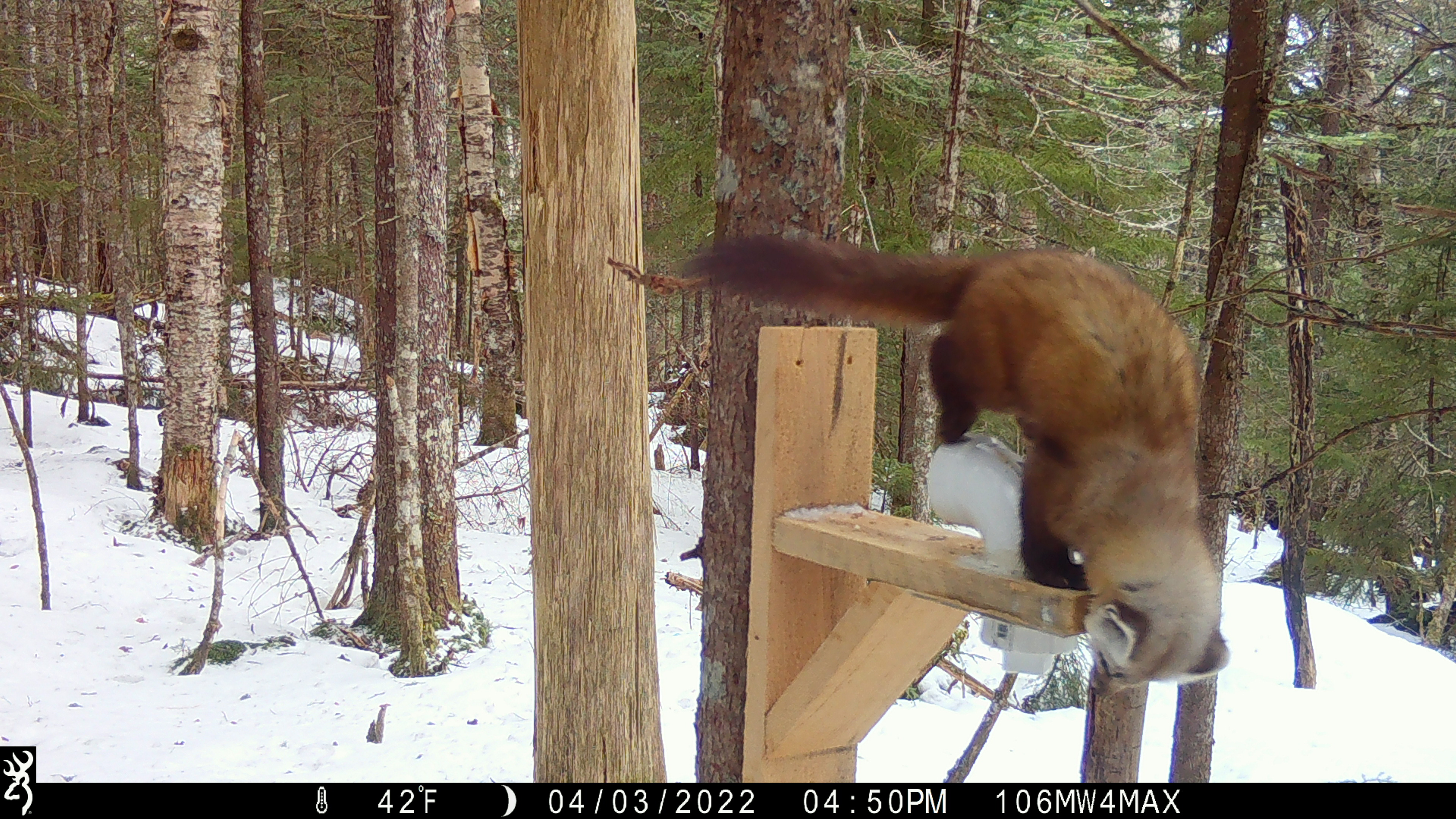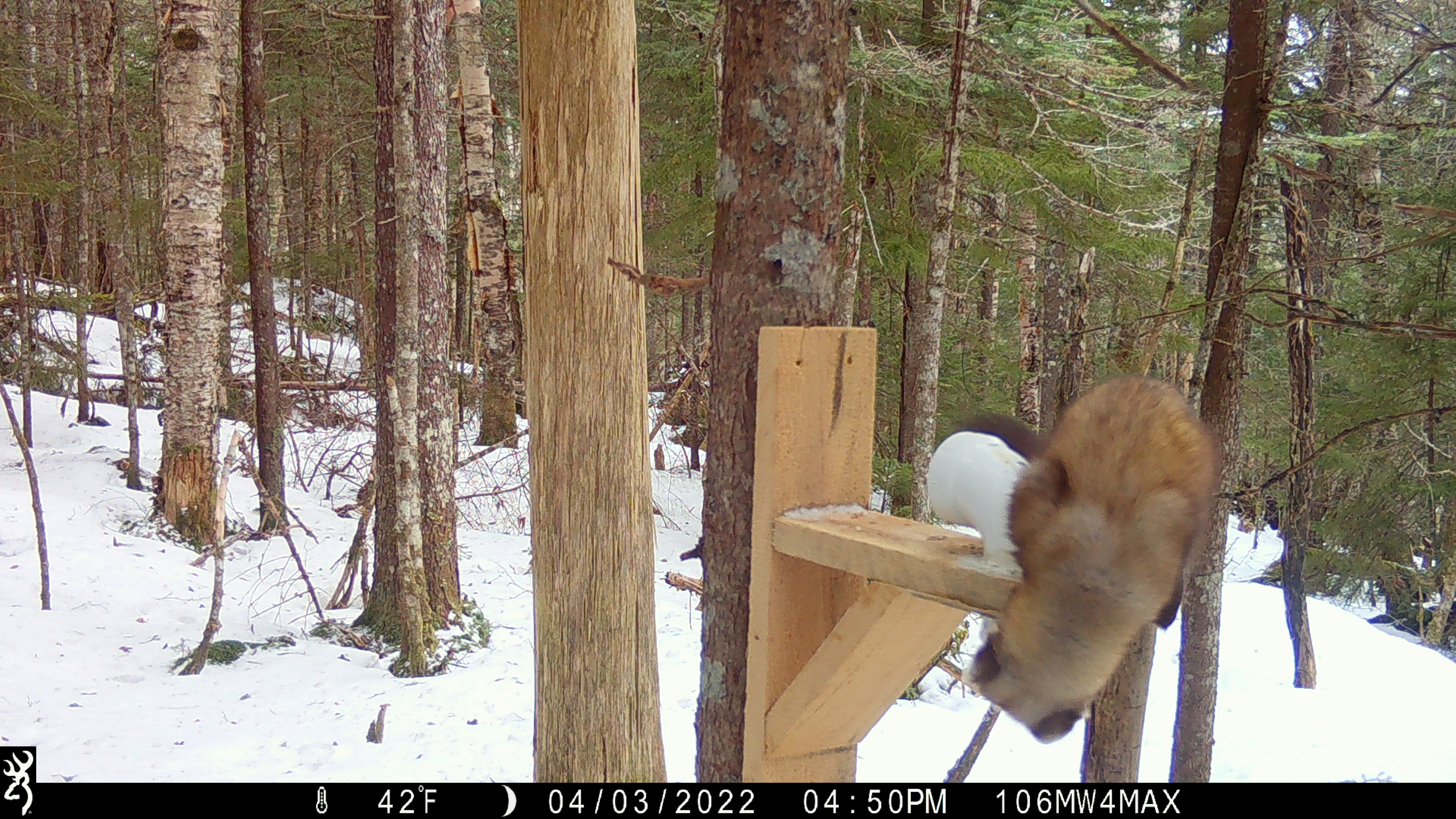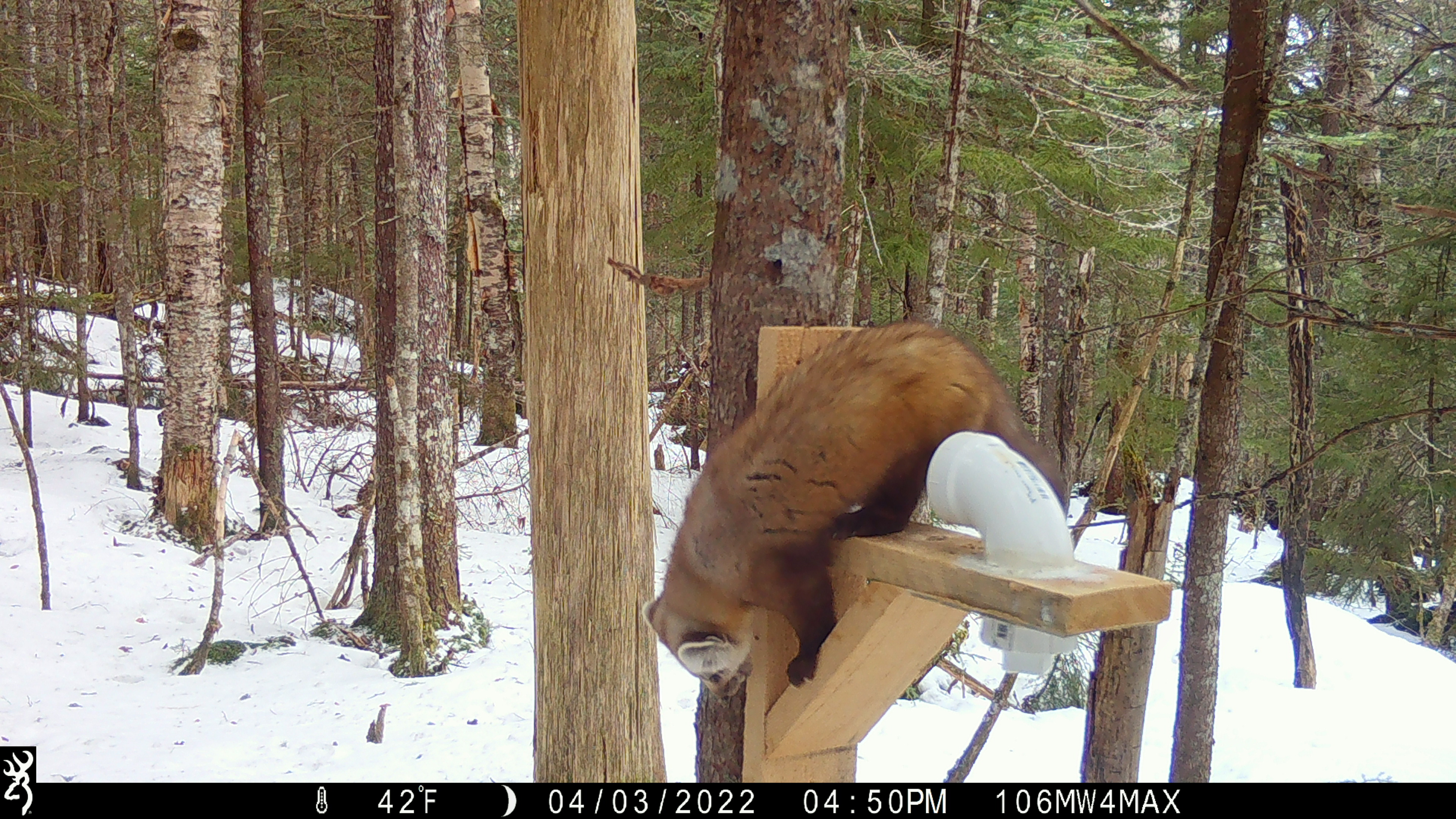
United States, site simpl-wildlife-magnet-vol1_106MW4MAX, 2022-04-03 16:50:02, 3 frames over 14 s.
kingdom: Animalia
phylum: Chordata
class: Mammalia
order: Carnivora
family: Mustelidae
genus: Martes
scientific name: Martes americana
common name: american marten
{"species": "american marten (Martes americana)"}